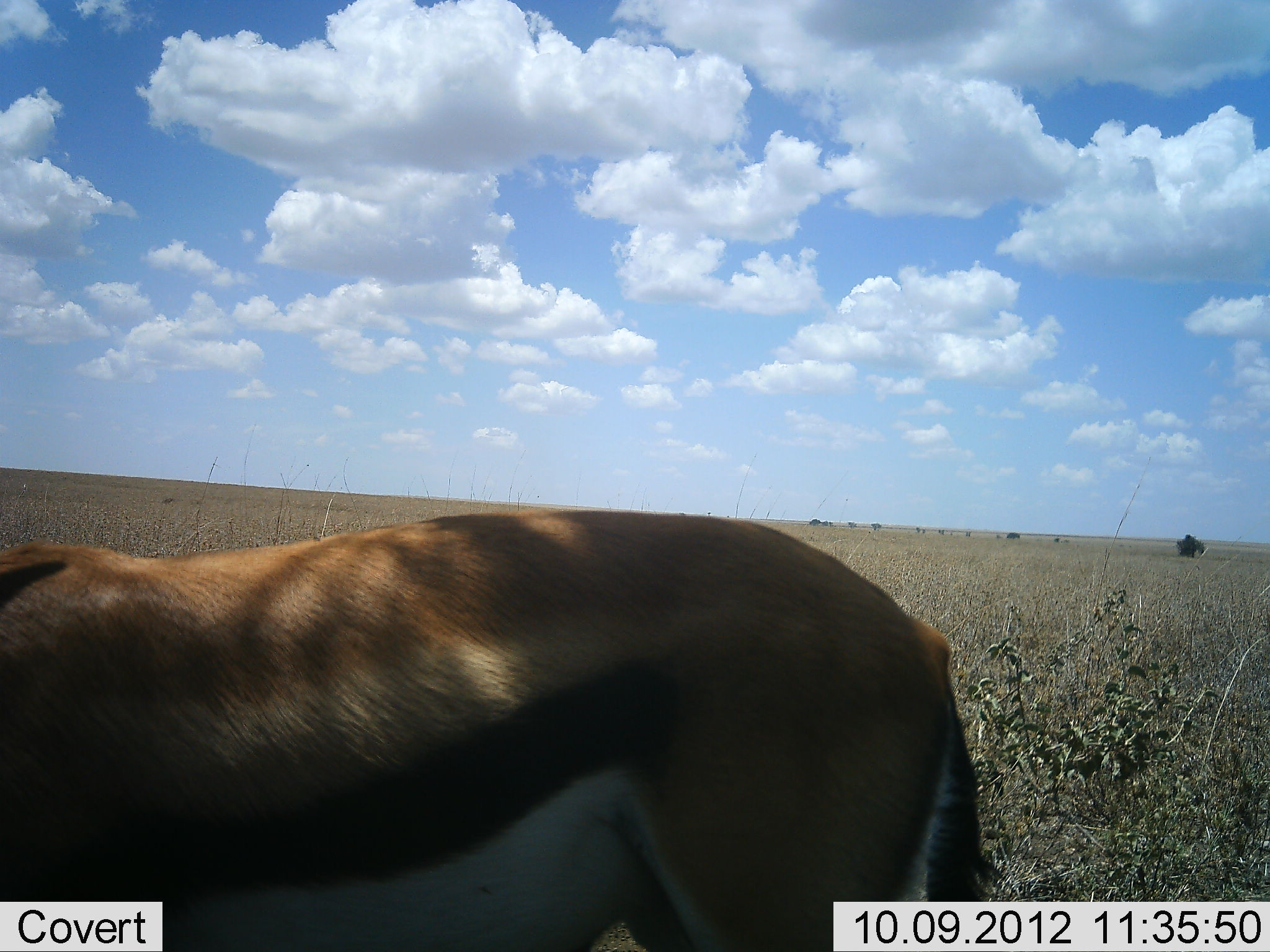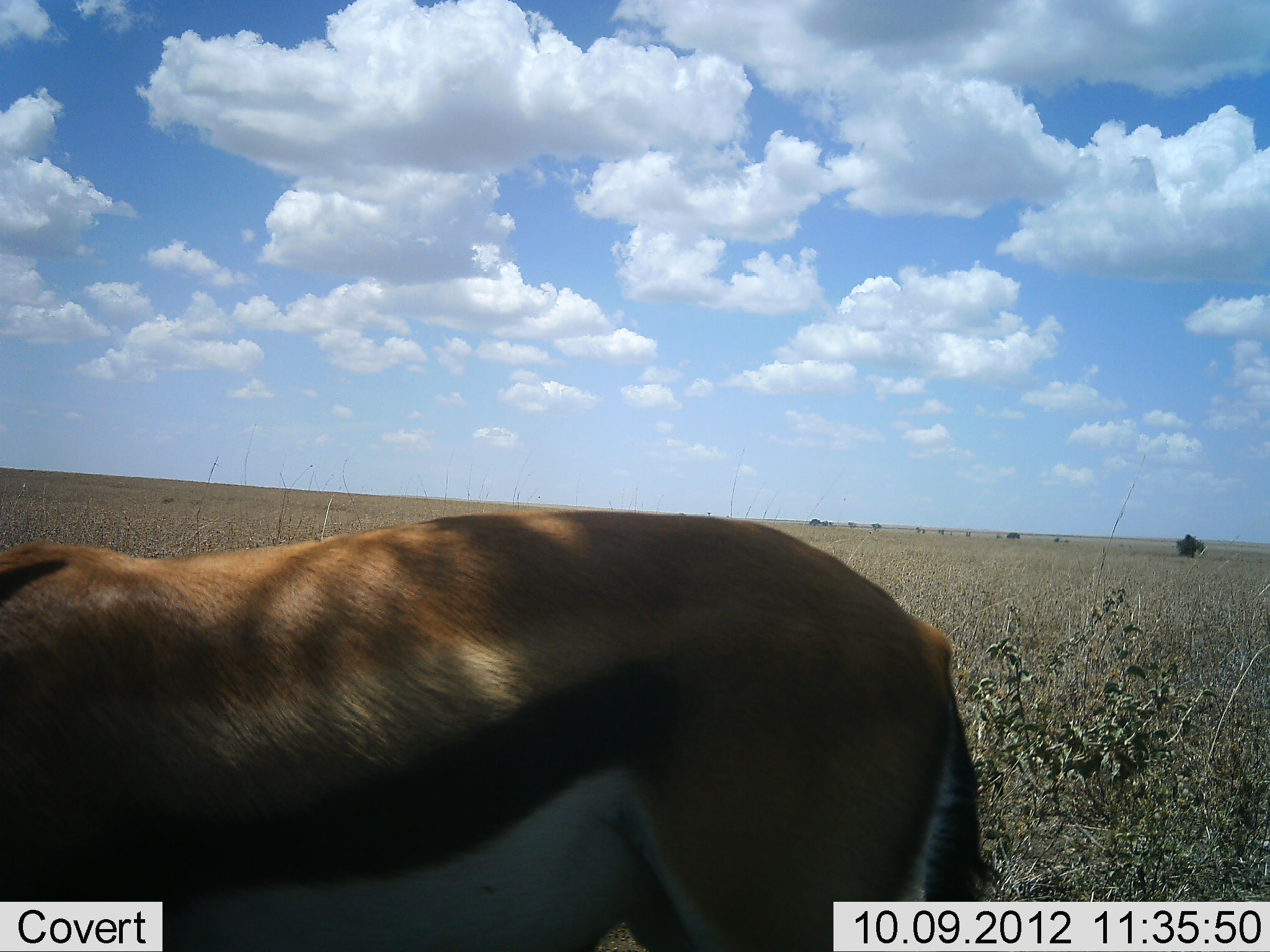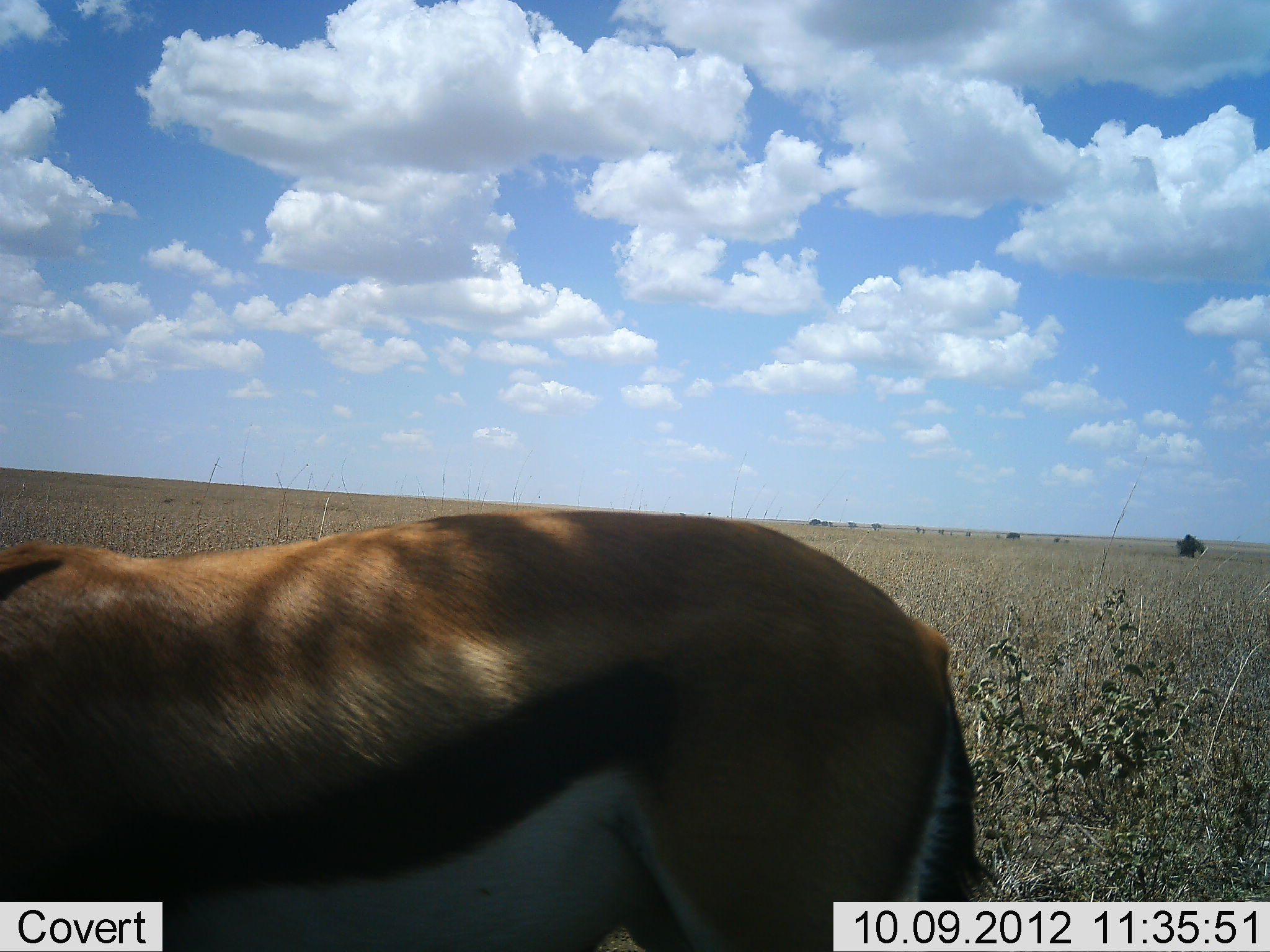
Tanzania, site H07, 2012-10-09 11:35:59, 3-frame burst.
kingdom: Animalia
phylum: Chordata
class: Mammalia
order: Artiodactyla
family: Bovidae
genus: Eudorcas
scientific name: Eudorcas thomsonii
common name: thomson's gazelle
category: gazellethomsons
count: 1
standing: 100%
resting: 0%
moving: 0%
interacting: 0%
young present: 0%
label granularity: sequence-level